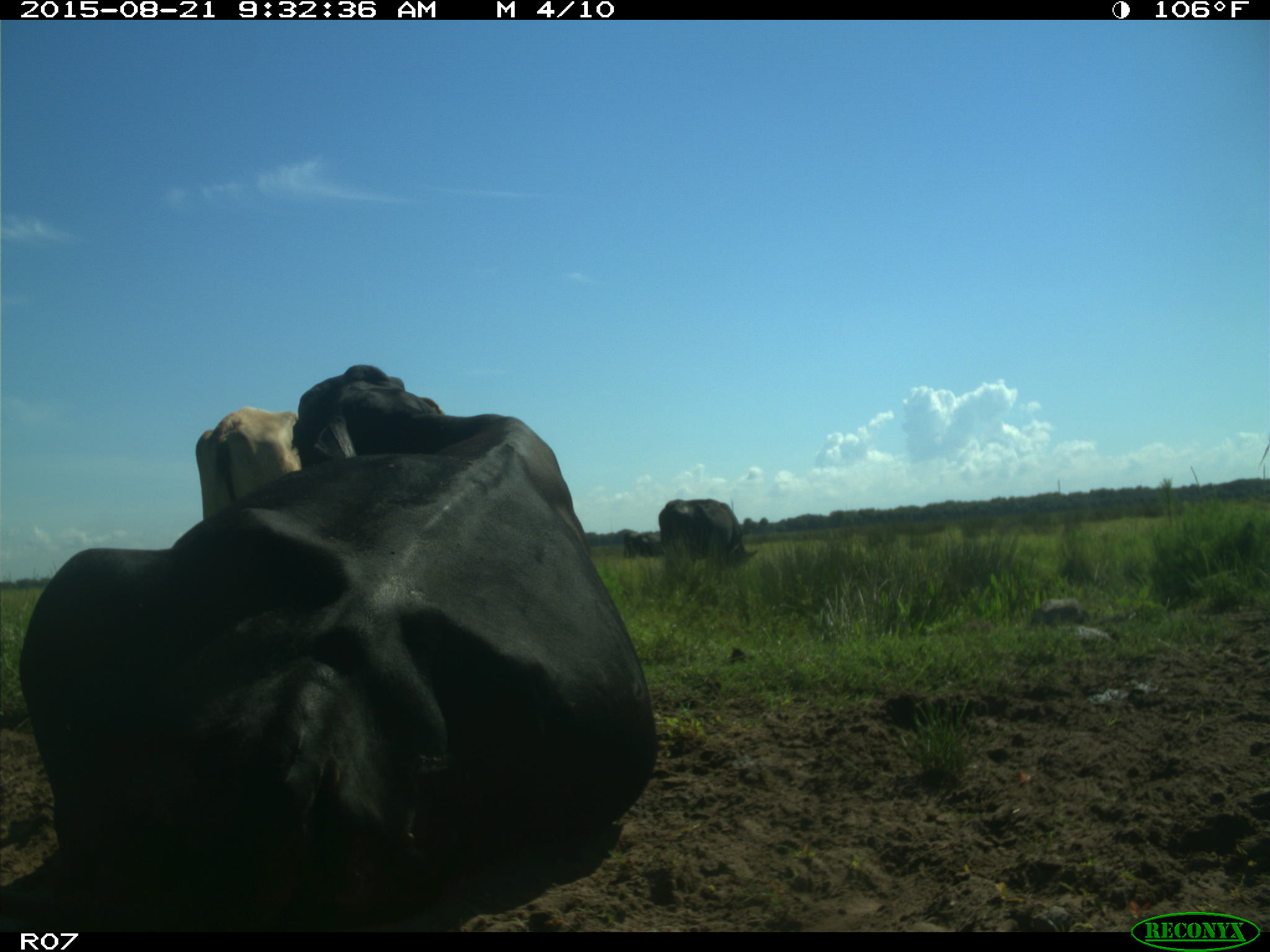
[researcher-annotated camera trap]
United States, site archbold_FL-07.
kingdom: Animalia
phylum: Chordata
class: Mammalia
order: Artiodactyla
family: Bovidae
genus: Bos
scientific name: Bos taurus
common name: domestic cow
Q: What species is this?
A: Bos taurus (domestic cow).